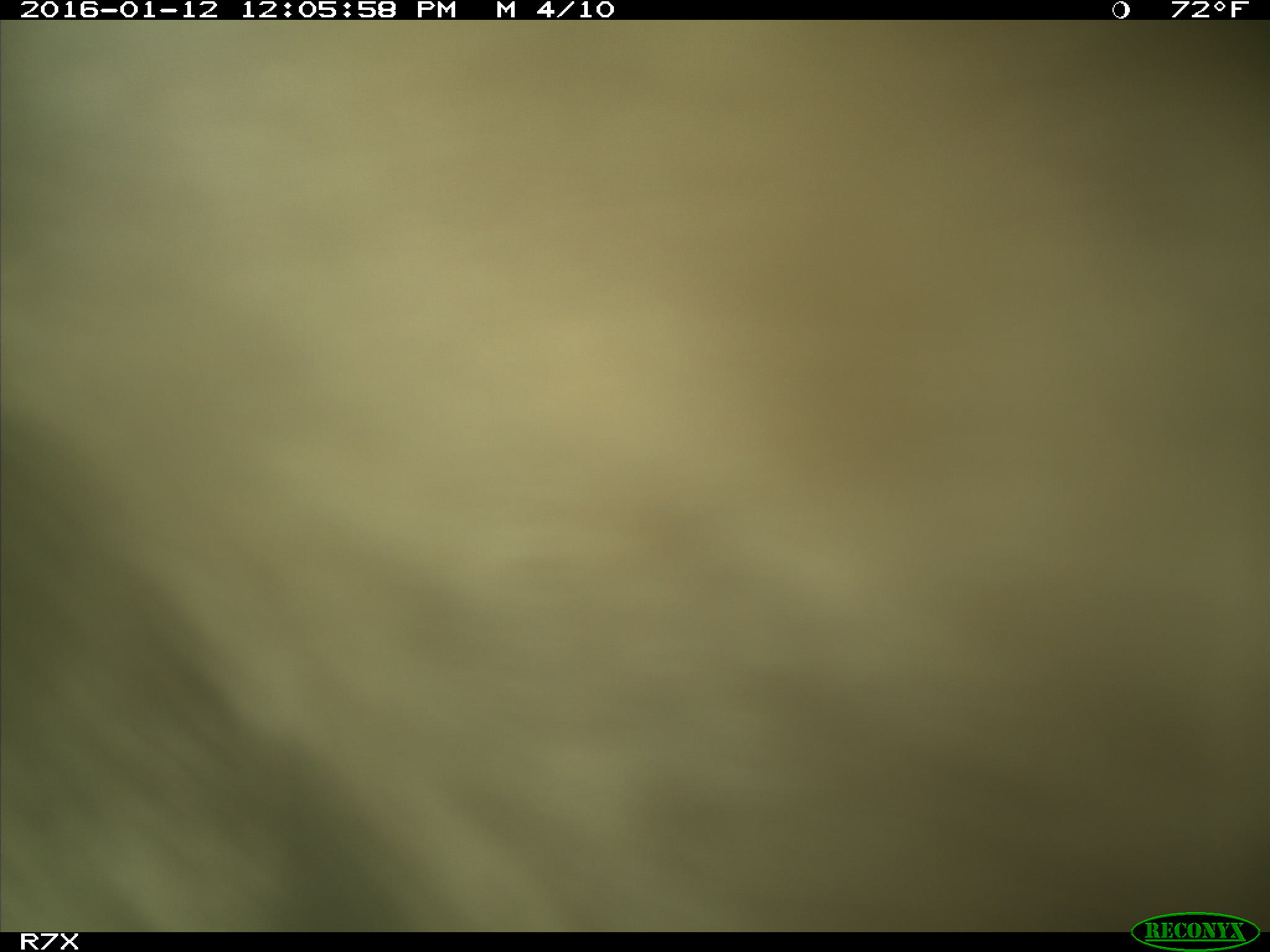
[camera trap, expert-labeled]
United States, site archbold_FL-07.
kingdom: Animalia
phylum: Chordata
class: Mammalia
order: Artiodactyla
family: Bovidae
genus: Bos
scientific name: Bos taurus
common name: domestic cow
Bos taurus (domestic cow).